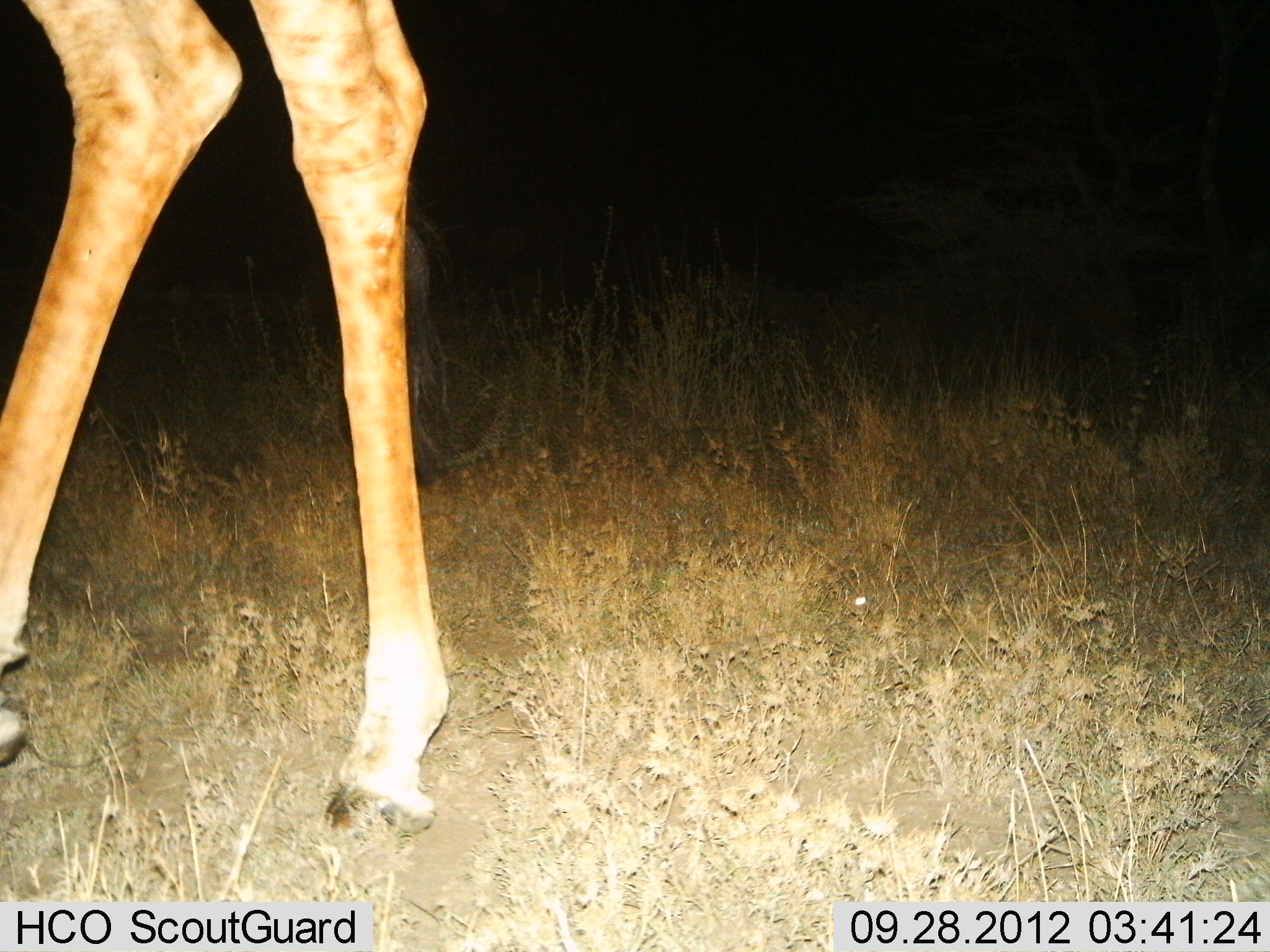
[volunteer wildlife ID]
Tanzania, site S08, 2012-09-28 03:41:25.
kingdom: Animalia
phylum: Chordata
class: Mammalia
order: Artiodactyla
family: Giraffidae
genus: Giraffa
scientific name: Giraffa camelopardalis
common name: giraffe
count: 1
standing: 70%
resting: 0%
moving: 30%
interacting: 0%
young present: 0%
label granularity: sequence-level